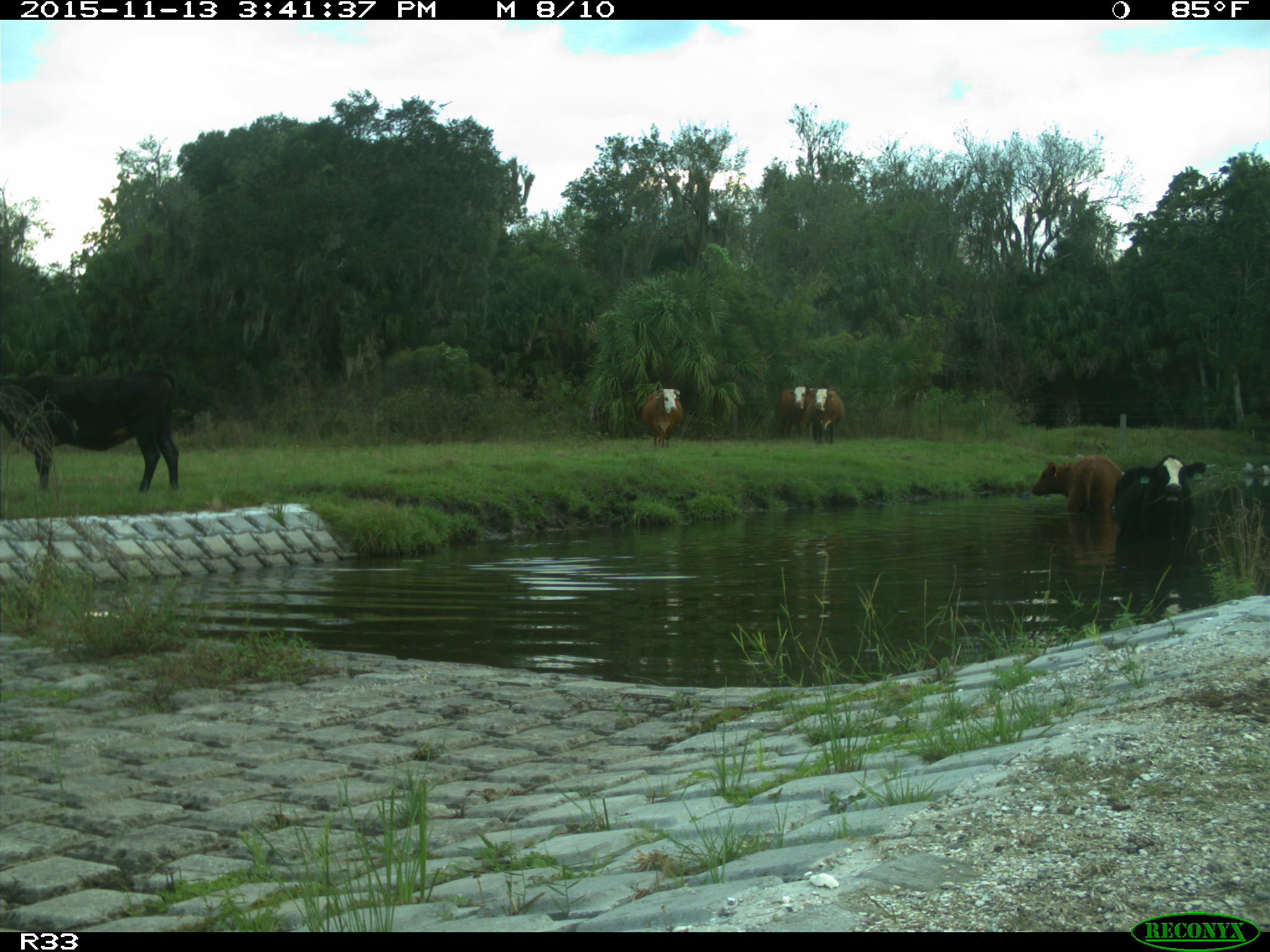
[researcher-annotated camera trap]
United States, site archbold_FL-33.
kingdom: Animalia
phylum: Chordata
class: Mammalia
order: Artiodactyla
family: Bovidae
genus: Bos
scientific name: Bos taurus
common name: domestic cow